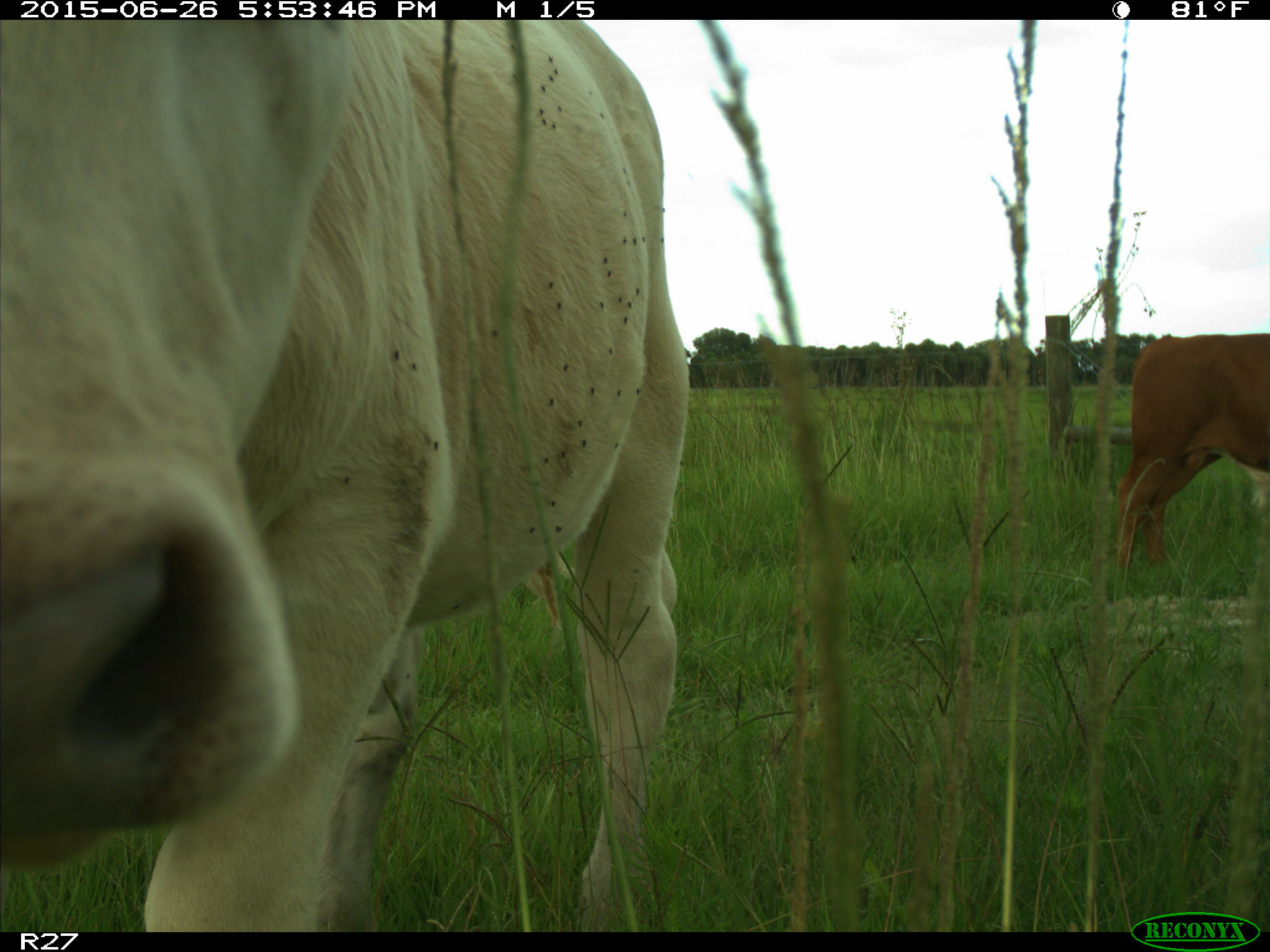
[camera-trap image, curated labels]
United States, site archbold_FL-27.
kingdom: Animalia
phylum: Chordata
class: Mammalia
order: Artiodactyla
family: Bovidae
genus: Bos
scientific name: Bos taurus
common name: domestic cow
Bos taurus (domestic cow).